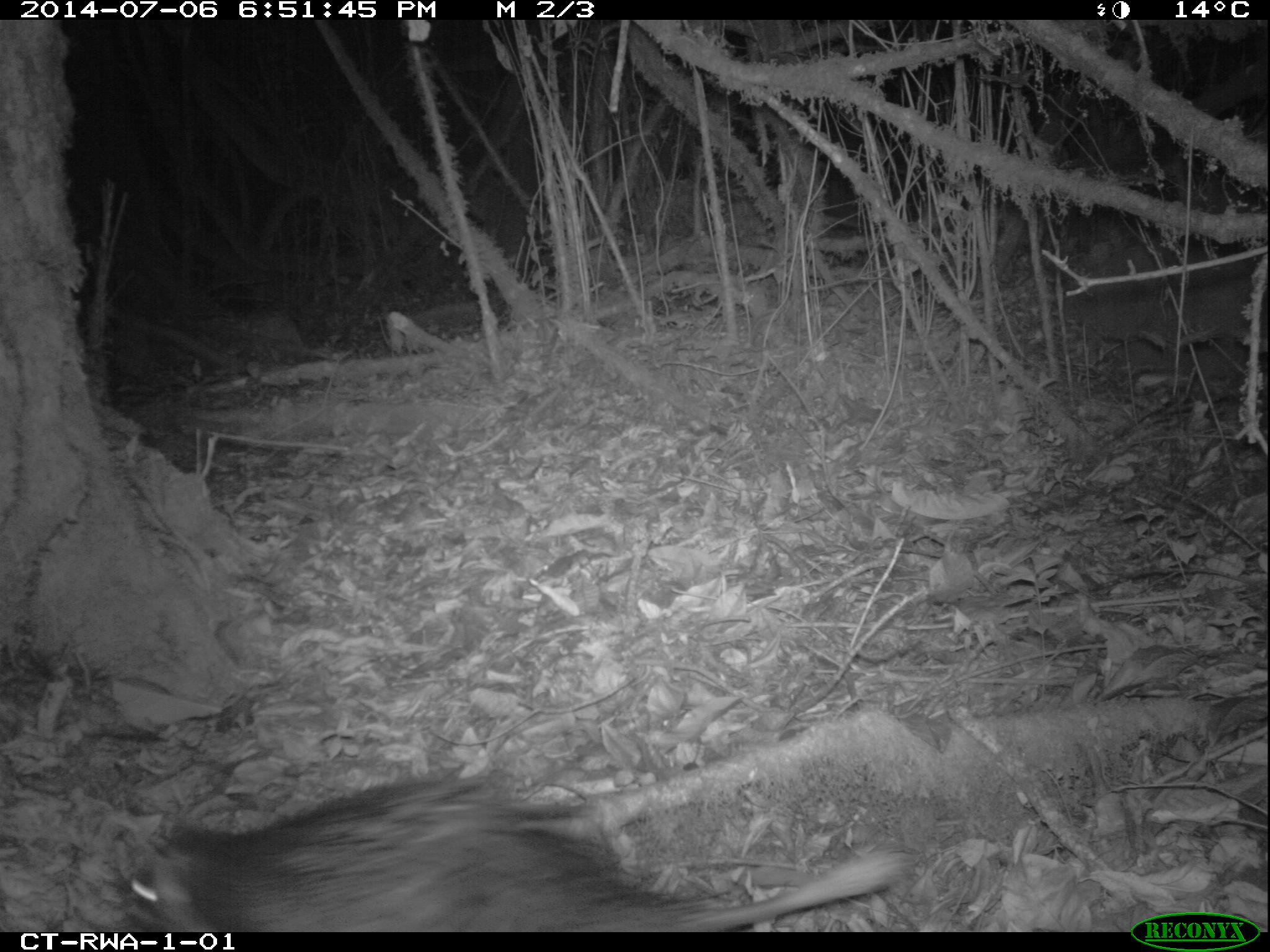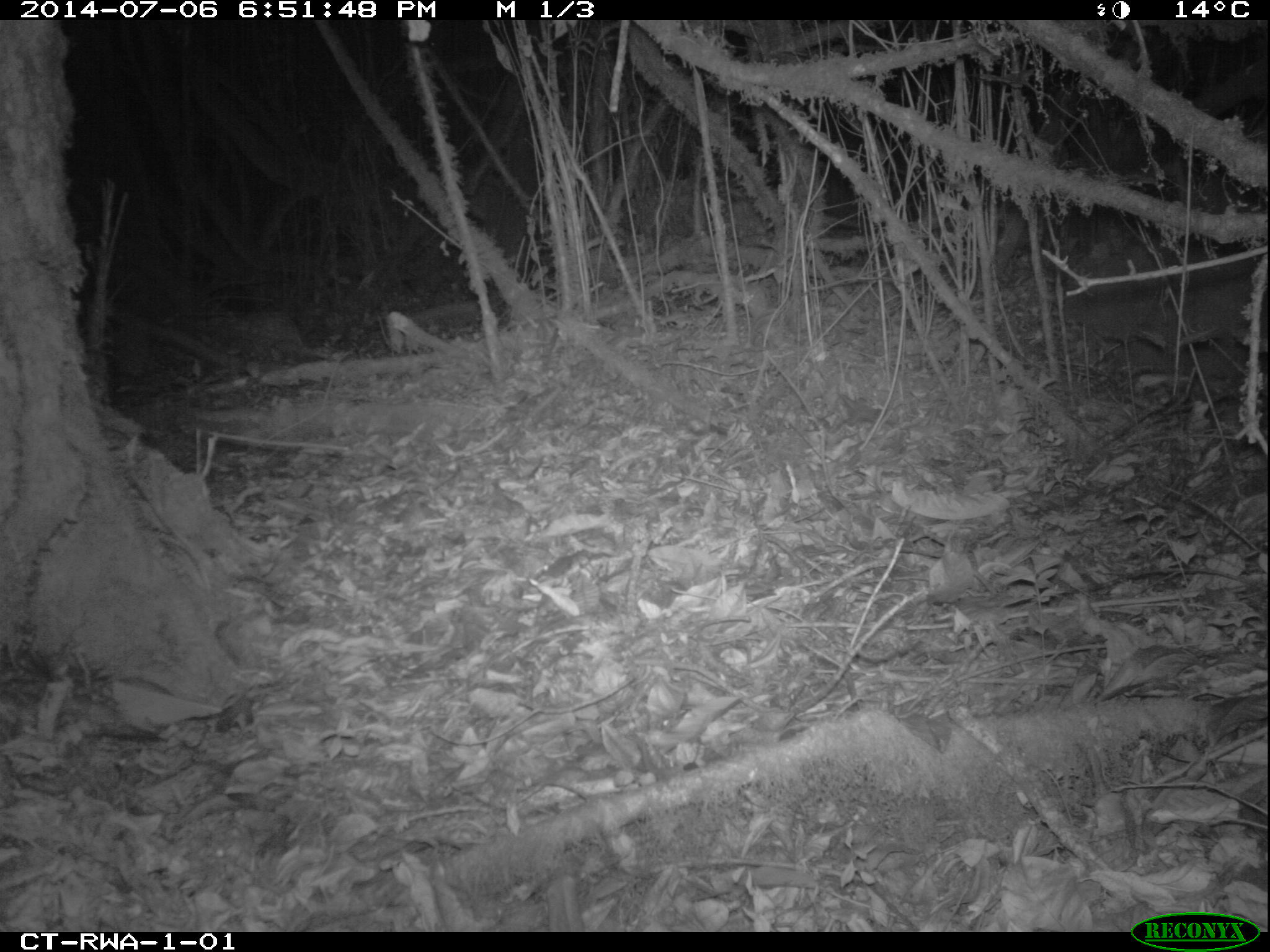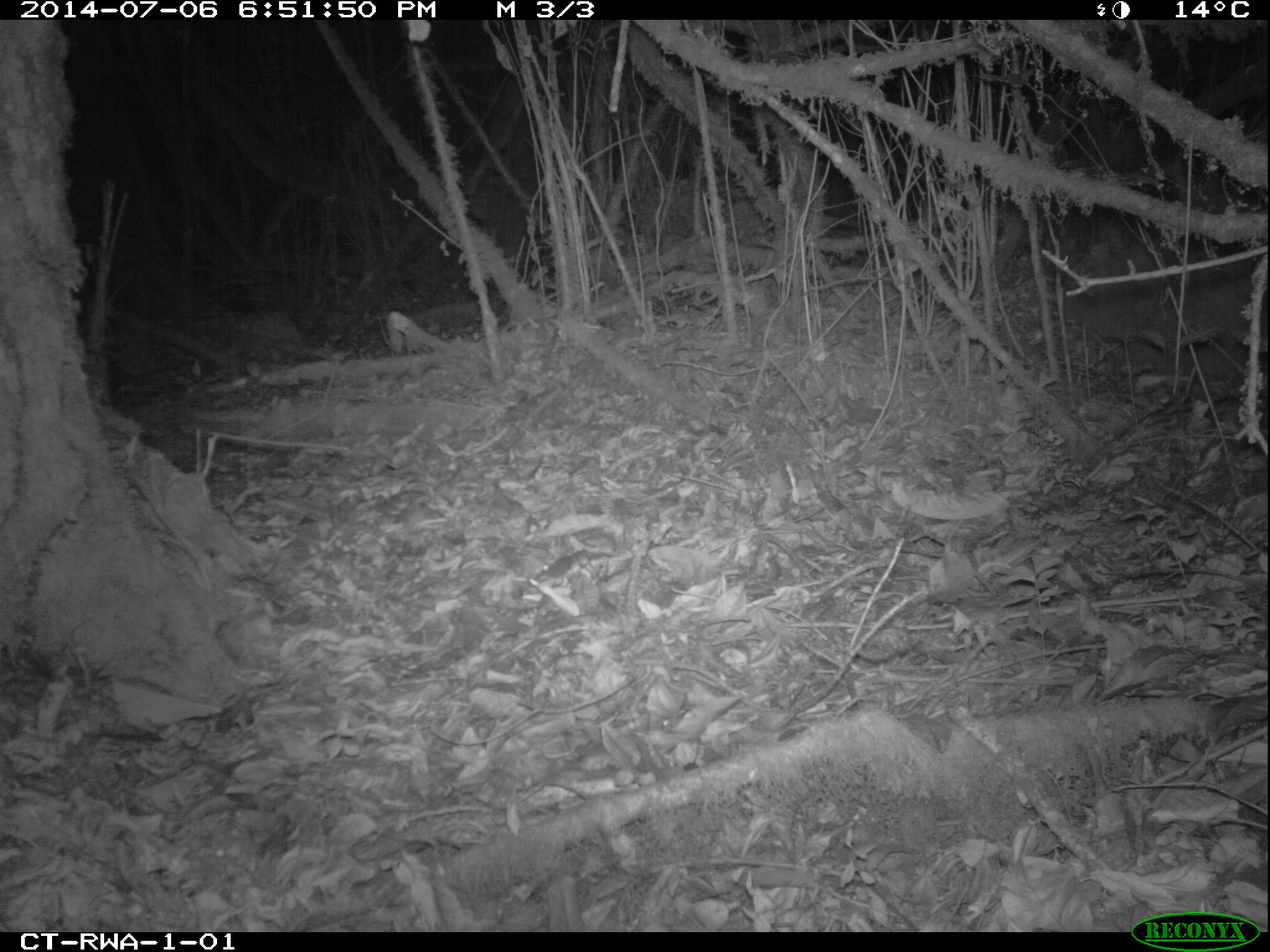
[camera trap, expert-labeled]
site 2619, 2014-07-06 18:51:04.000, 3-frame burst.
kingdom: Animalia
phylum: Chordata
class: Mammalia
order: Rodentia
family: Hystricidae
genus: Atherurus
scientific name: Atherurus africanus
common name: african brush-tailed porcupine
Atherurus africanus (african brush-tailed porcupine), count 1.